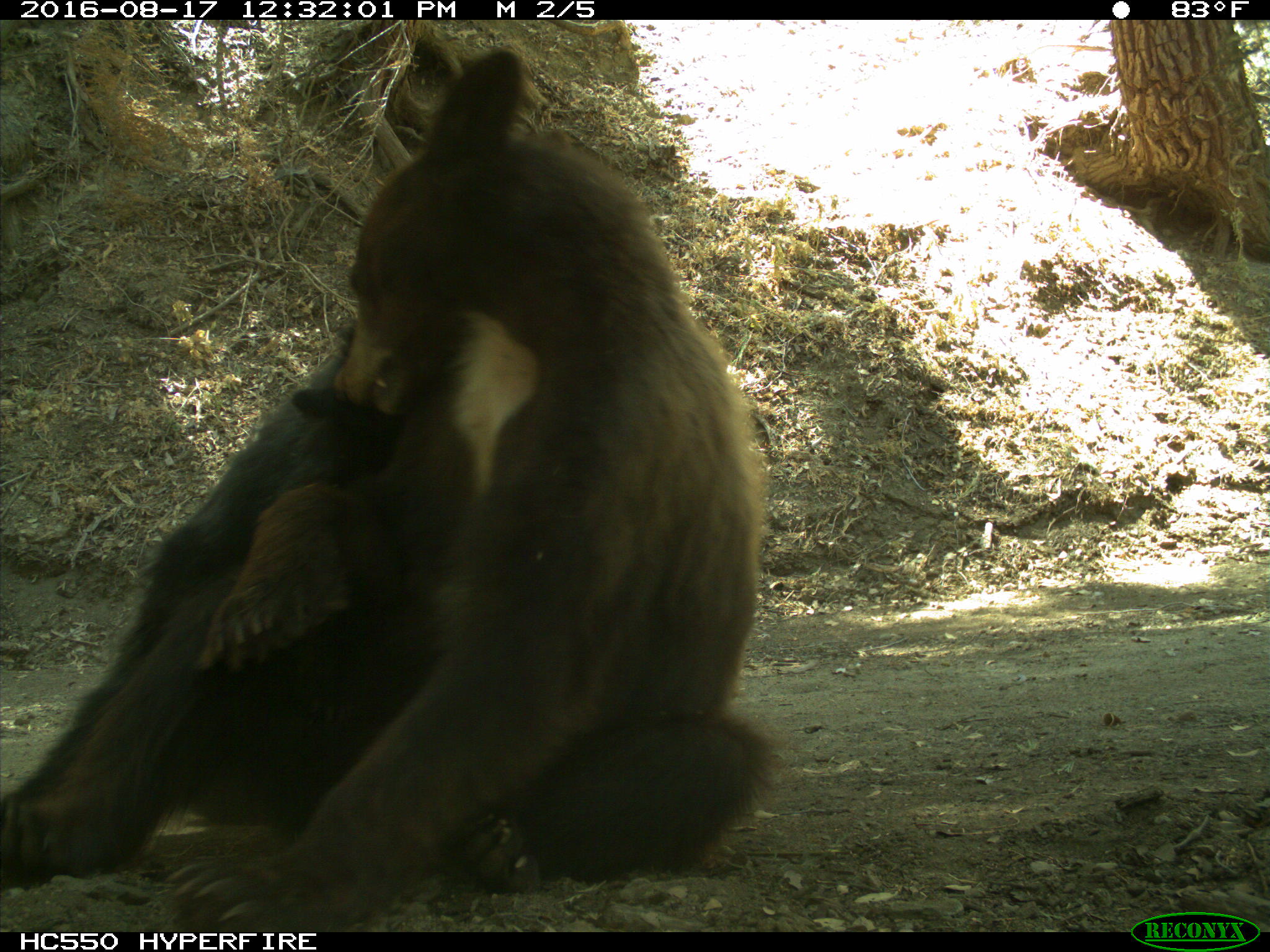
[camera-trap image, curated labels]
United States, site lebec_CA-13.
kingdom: Animalia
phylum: Chordata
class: Mammalia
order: Carnivora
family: Ursidae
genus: Ursus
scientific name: Ursus americanus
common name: american black bear